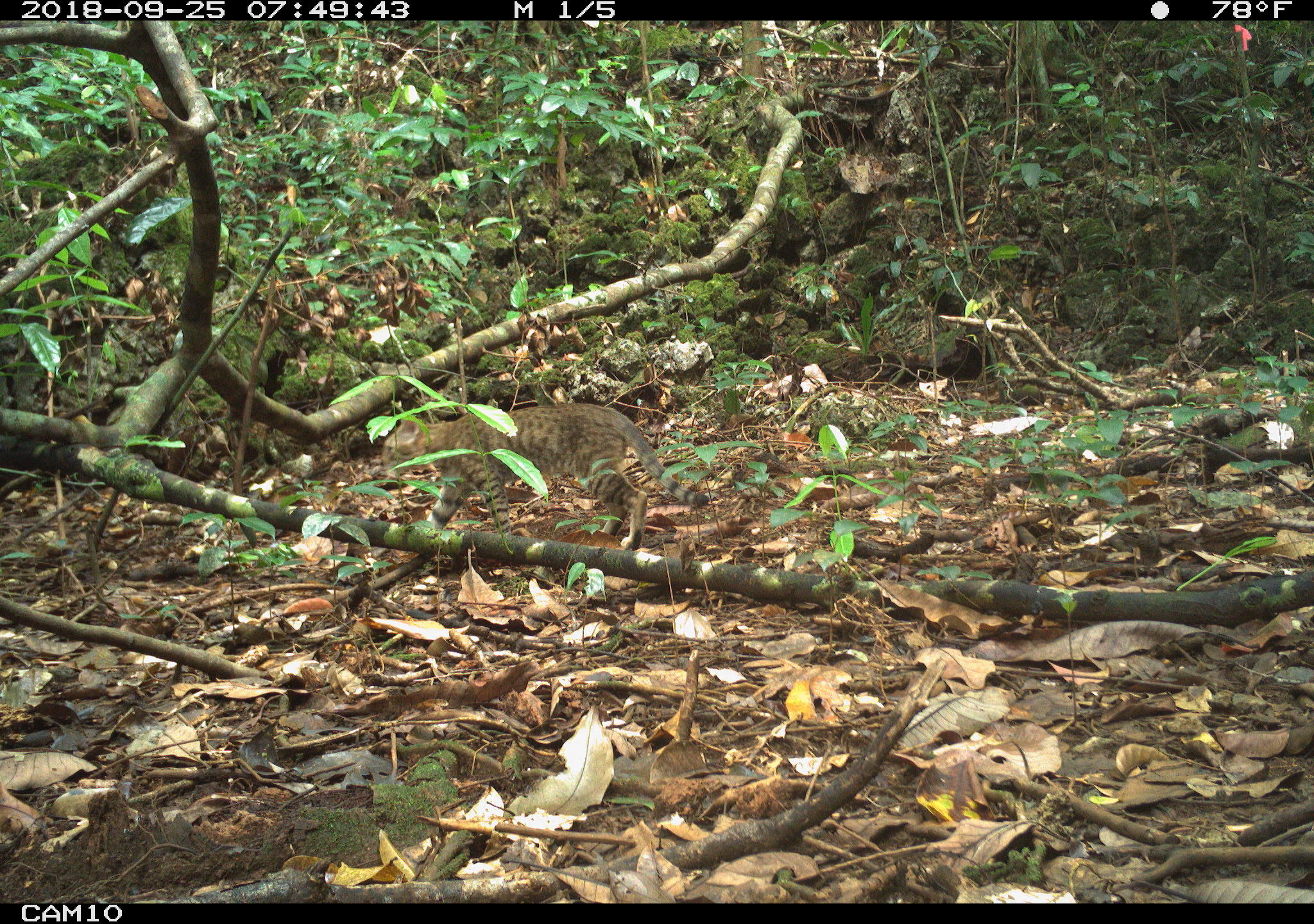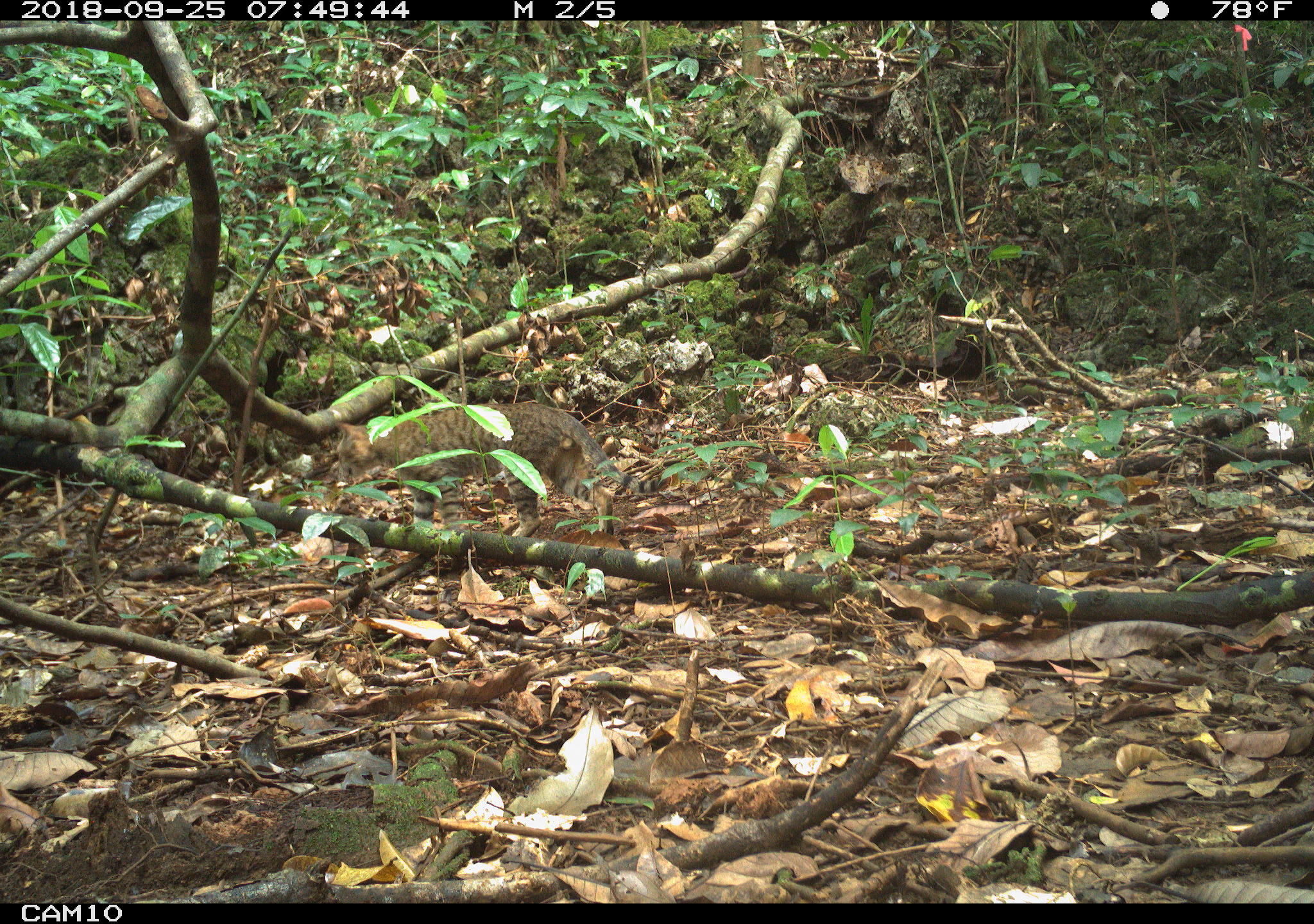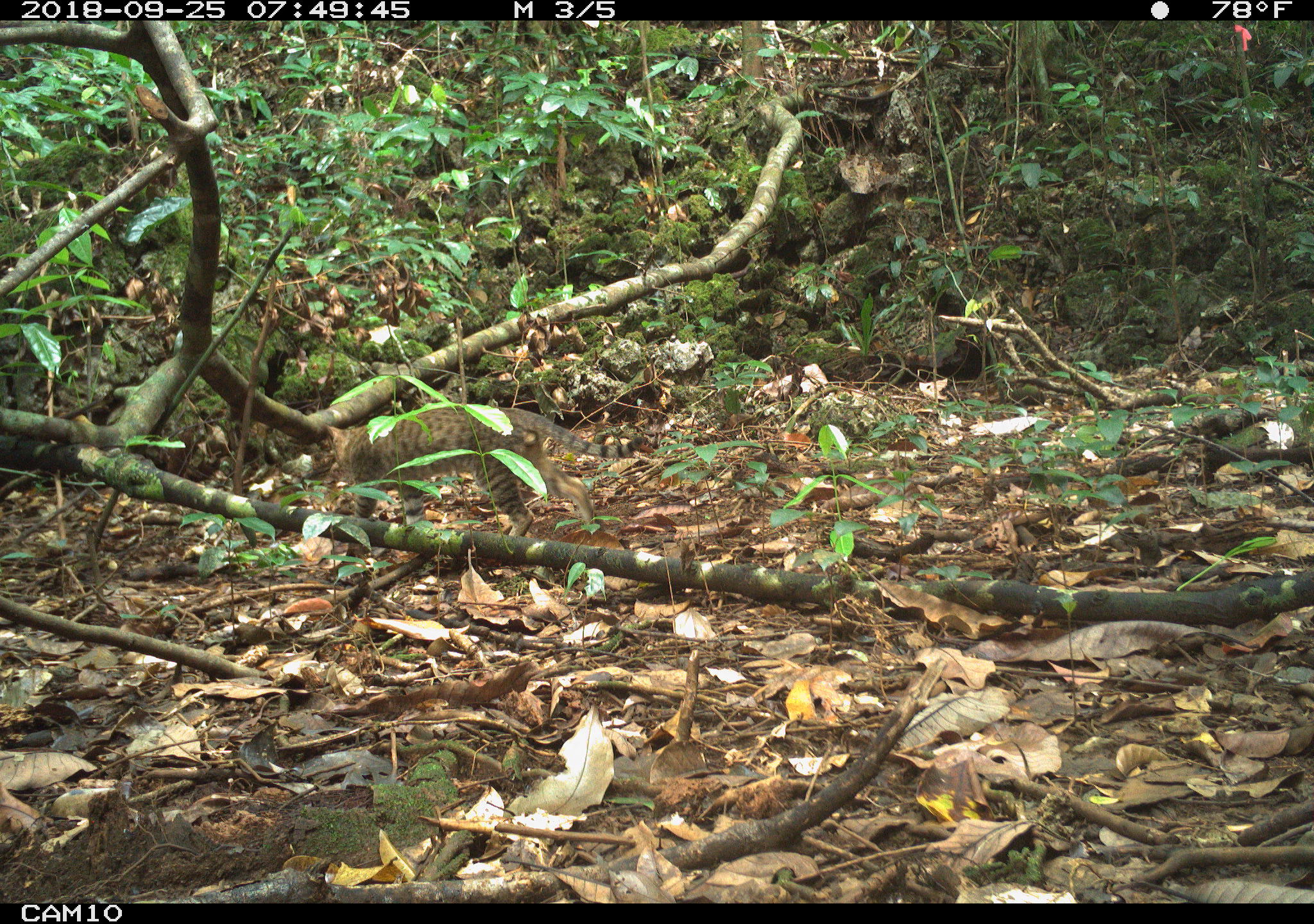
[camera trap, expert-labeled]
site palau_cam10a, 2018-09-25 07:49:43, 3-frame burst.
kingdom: Animalia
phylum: Chordata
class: Mammalia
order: Carnivora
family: Felidae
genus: Felis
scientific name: Felis catus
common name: cat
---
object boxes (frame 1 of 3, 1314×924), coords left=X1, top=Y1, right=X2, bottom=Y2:
cat: left=373, top=402, right=710, bottom=549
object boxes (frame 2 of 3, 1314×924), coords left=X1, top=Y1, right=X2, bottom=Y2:
cat: left=353, top=396, right=633, bottom=526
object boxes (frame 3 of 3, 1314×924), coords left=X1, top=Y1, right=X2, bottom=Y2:
cat: left=339, top=398, right=596, bottom=537